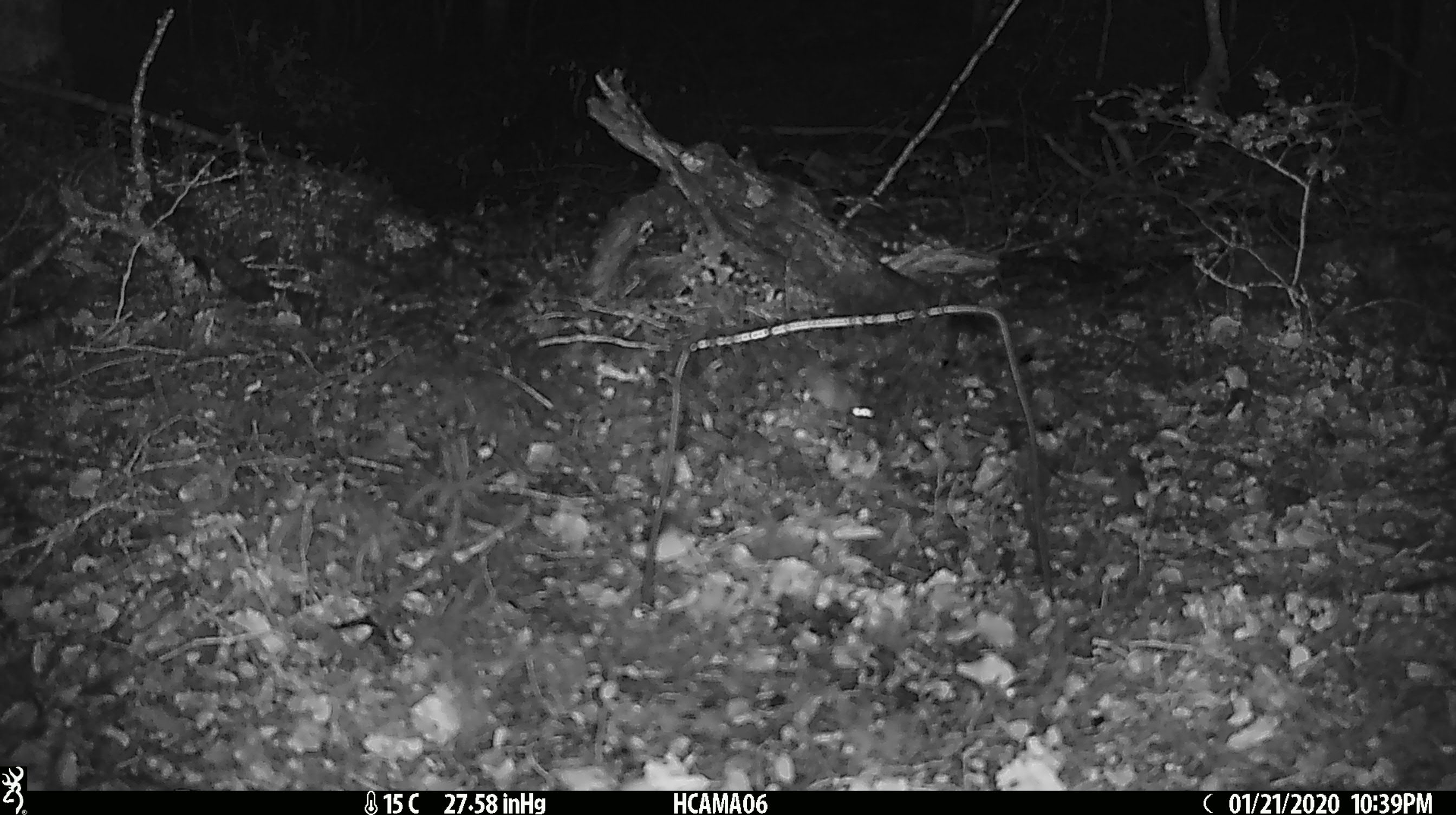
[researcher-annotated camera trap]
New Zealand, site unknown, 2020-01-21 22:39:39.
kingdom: Animalia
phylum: Chordata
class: Mammalia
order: Rodentia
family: Muridae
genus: Mus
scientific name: Mus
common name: mouse